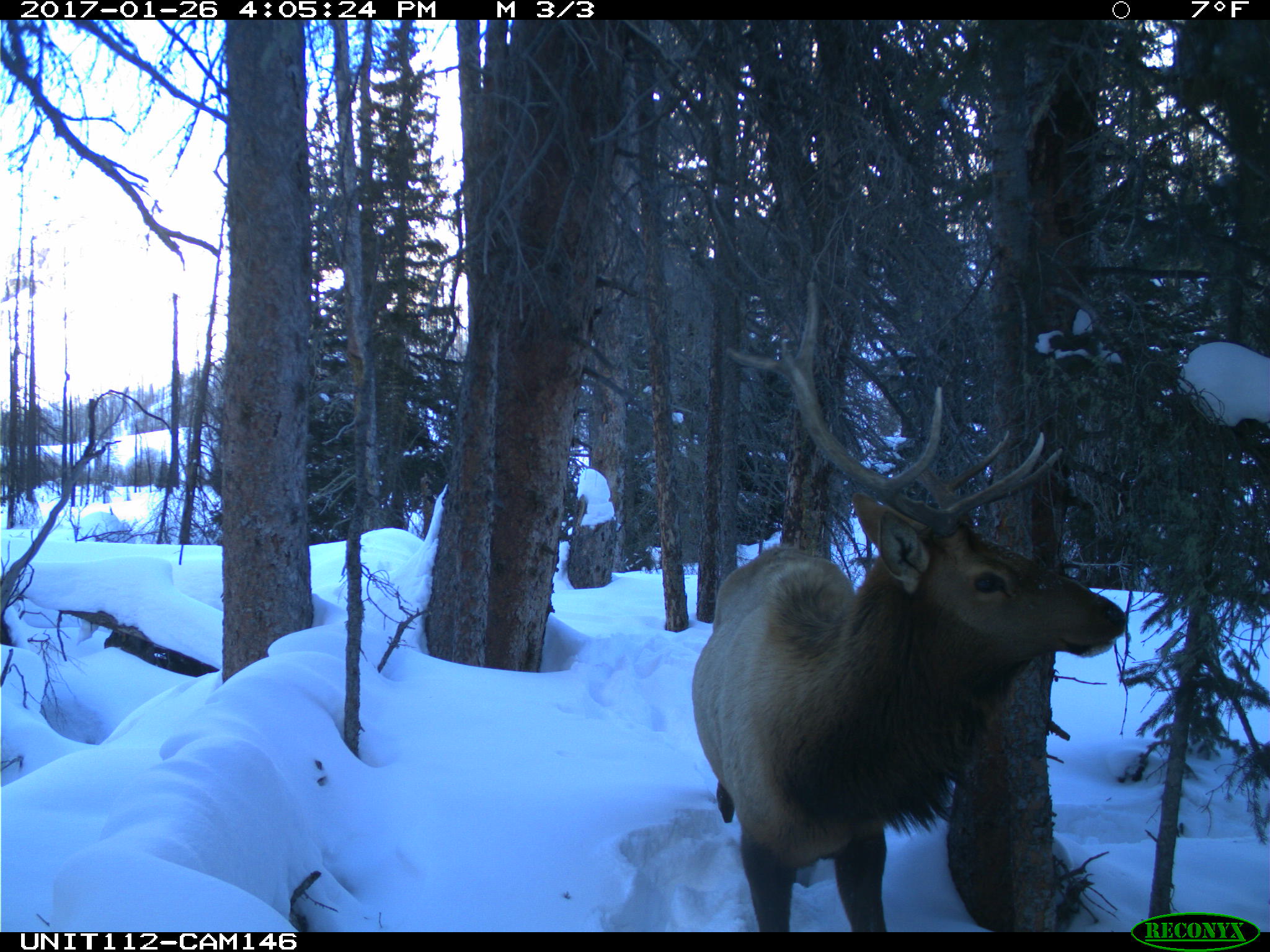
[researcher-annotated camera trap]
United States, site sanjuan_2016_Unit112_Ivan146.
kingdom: Animalia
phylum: Chordata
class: Mammalia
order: Artiodactyla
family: Cervidae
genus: Cervus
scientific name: Cervus elaphus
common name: red deer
Cervus elaphus (red deer).